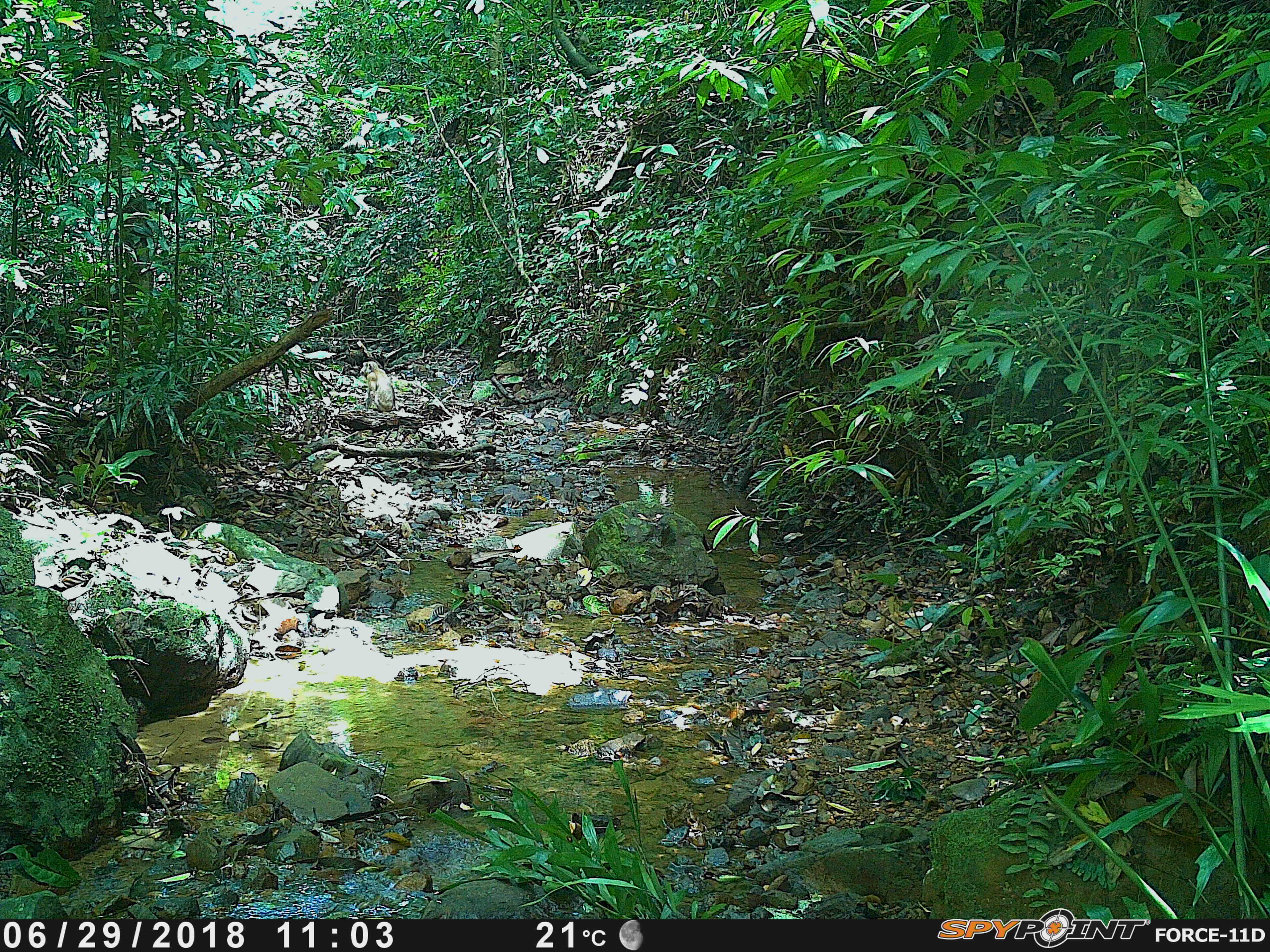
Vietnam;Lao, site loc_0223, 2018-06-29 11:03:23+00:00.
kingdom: Animalia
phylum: Chordata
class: Mammalia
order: Primates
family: Cercopithecidae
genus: Macaca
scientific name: Macaca nemestrina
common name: pig-tailed macaque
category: pig tailed macaque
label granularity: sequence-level